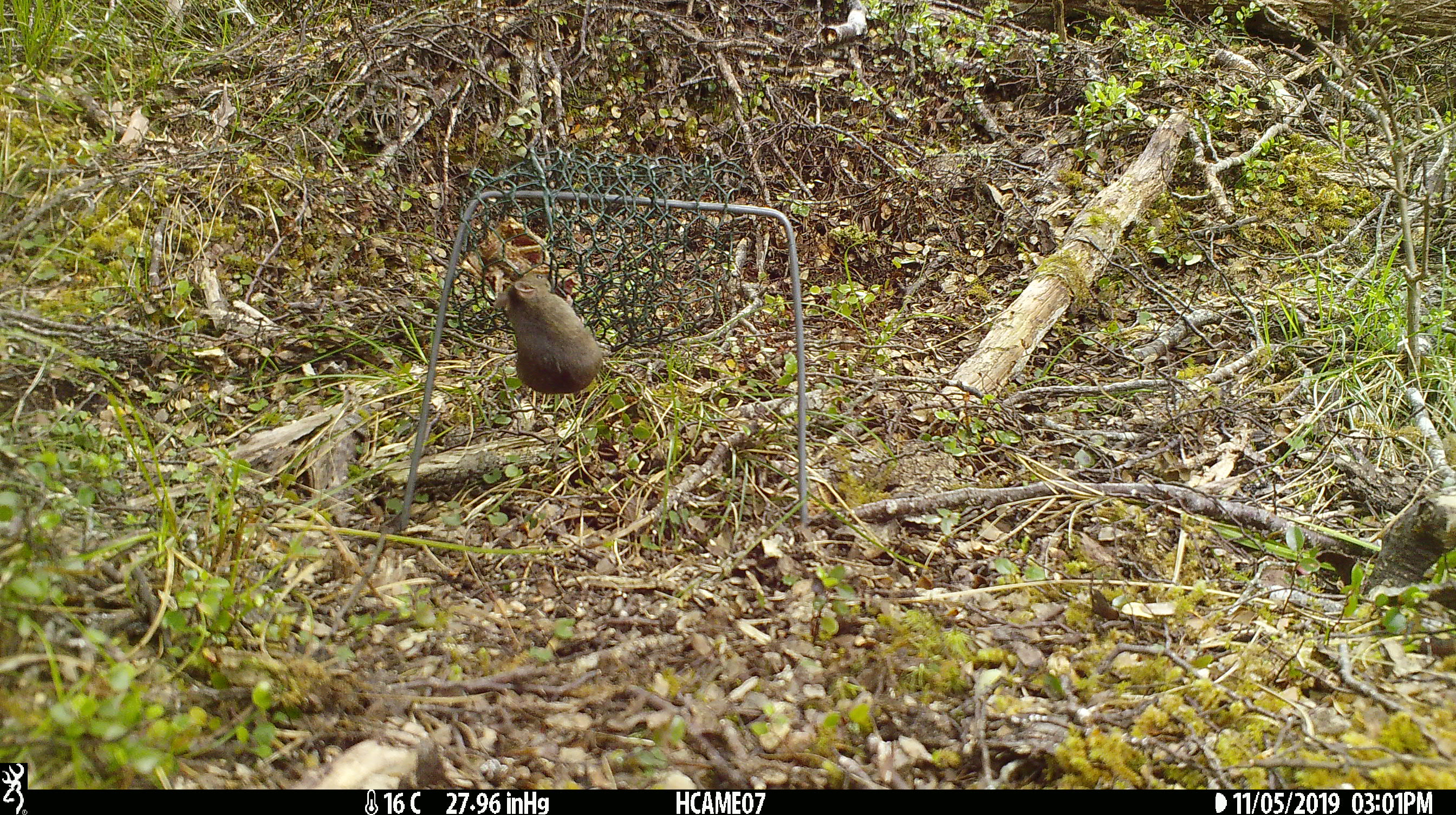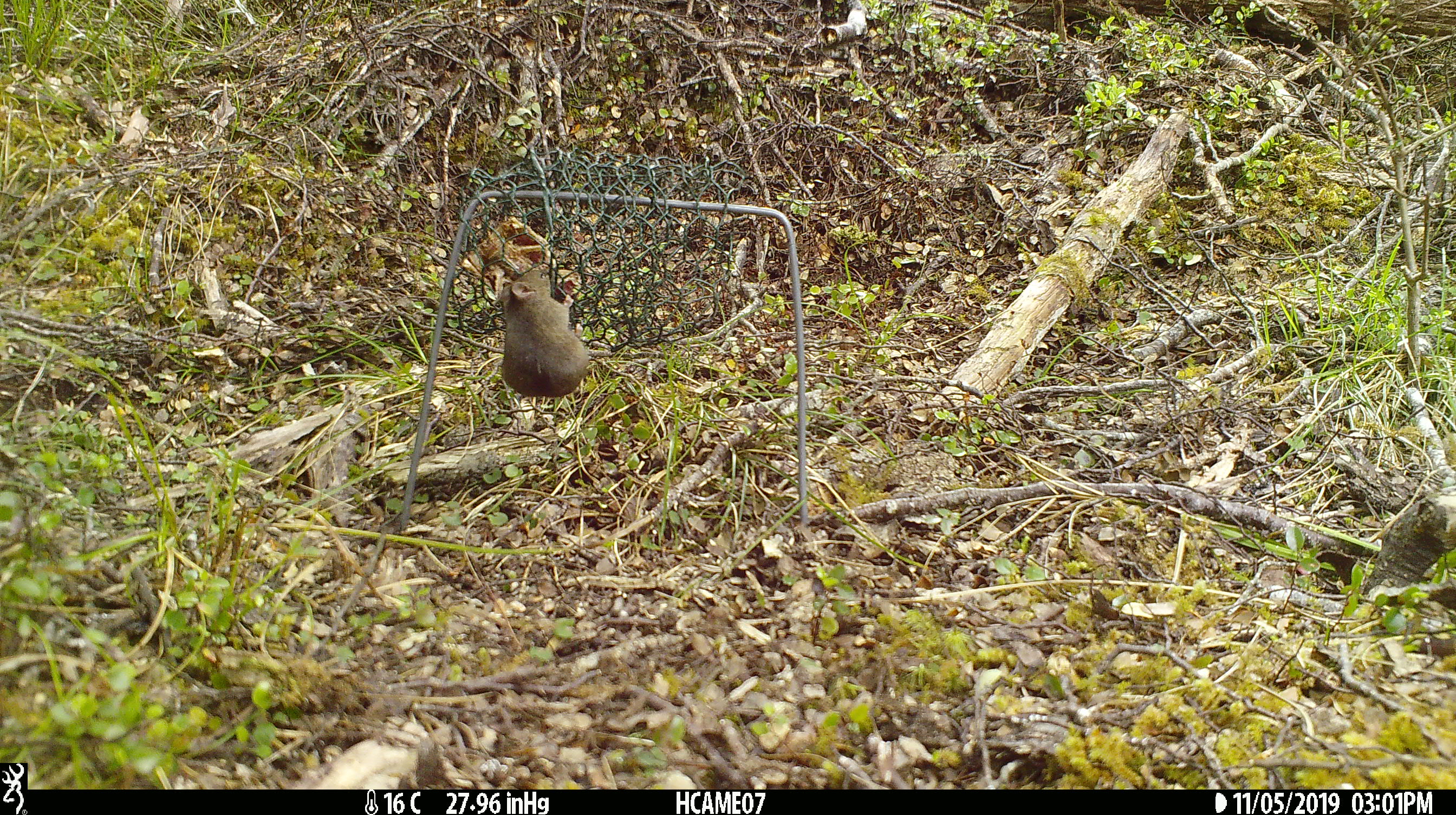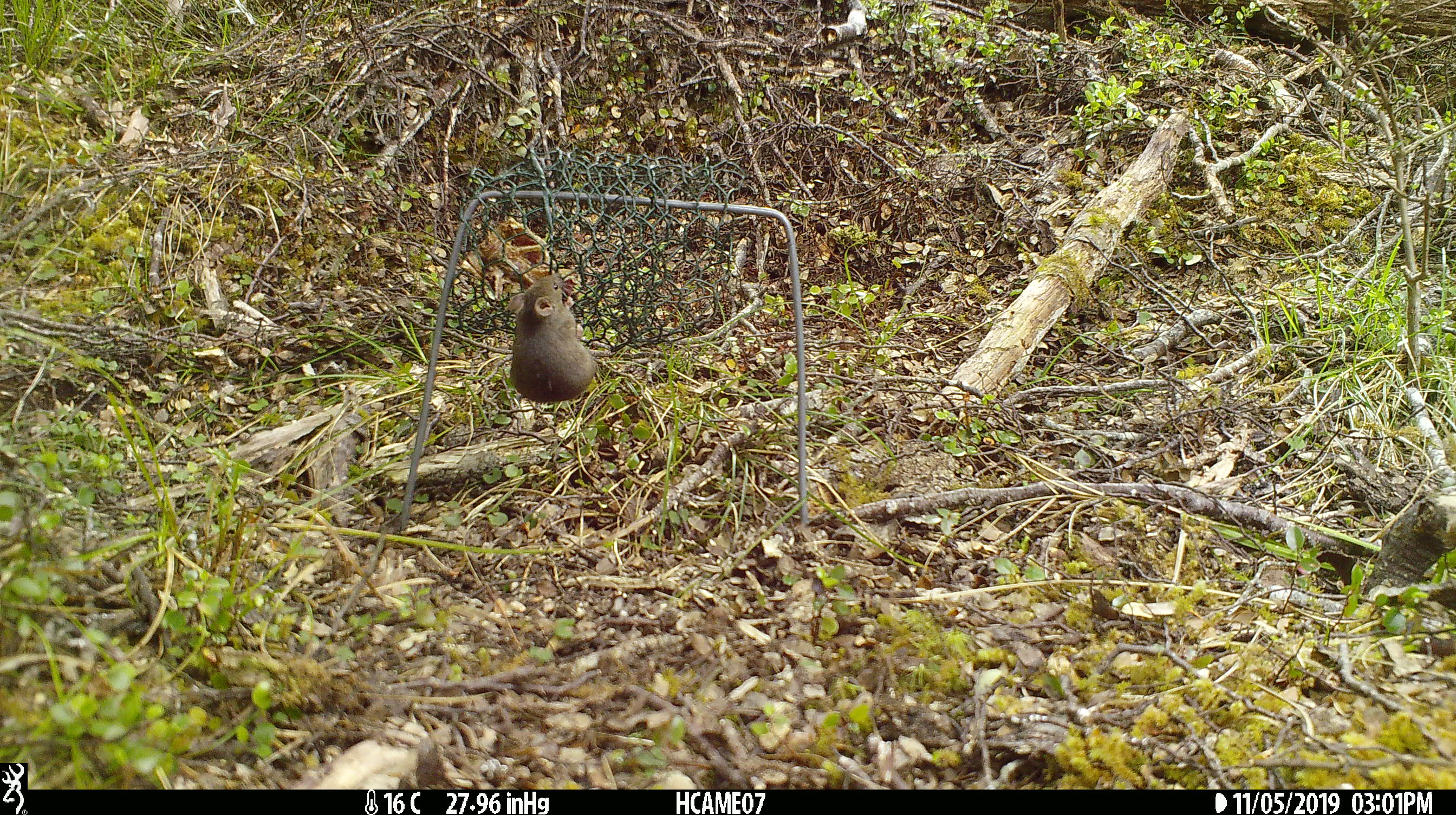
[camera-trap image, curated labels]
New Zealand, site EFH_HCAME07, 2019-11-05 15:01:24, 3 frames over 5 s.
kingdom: Animalia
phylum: Chordata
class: Mammalia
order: Rodentia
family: Muridae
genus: Mus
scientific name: Mus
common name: mouse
Mouse (Mus).